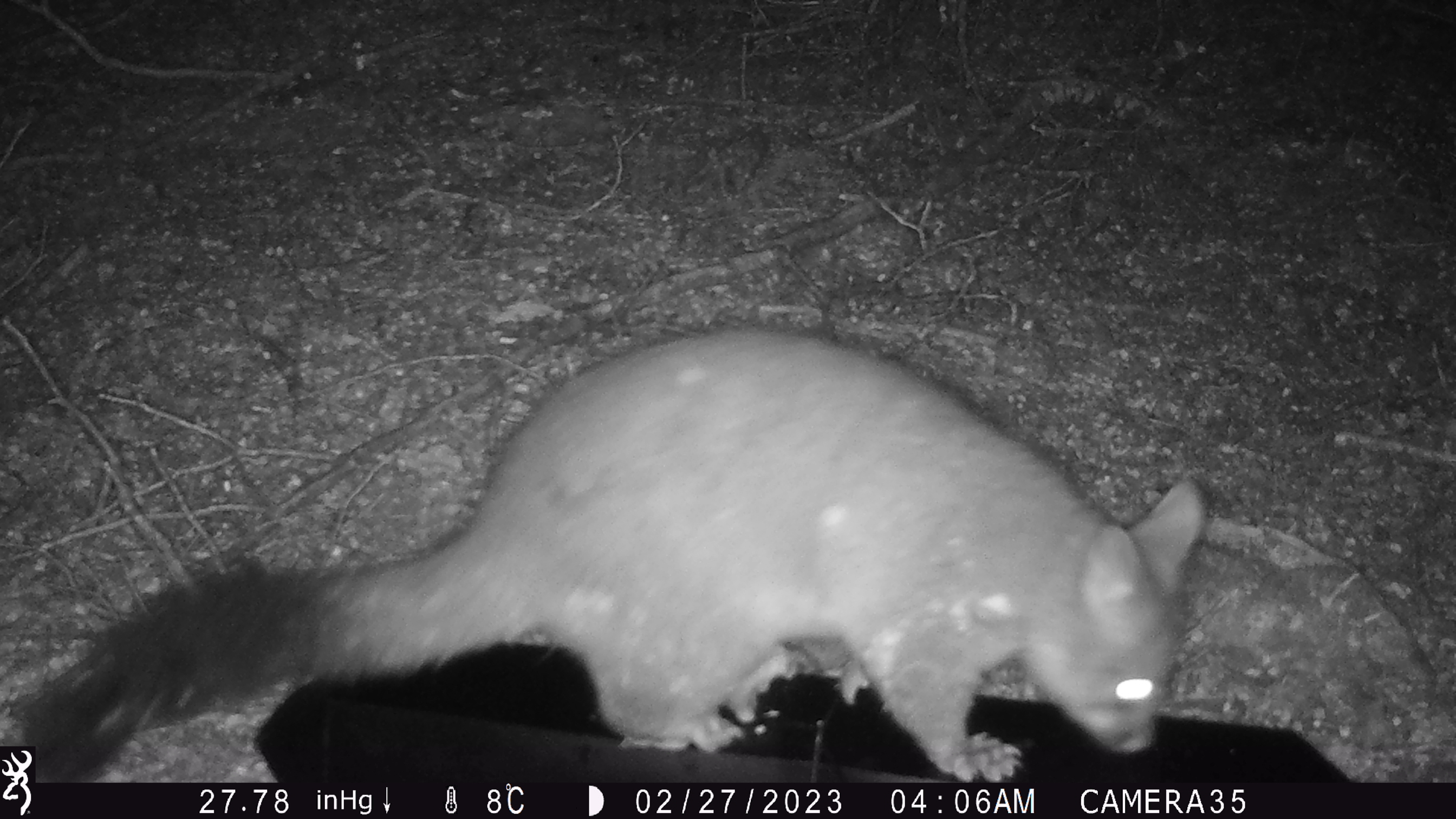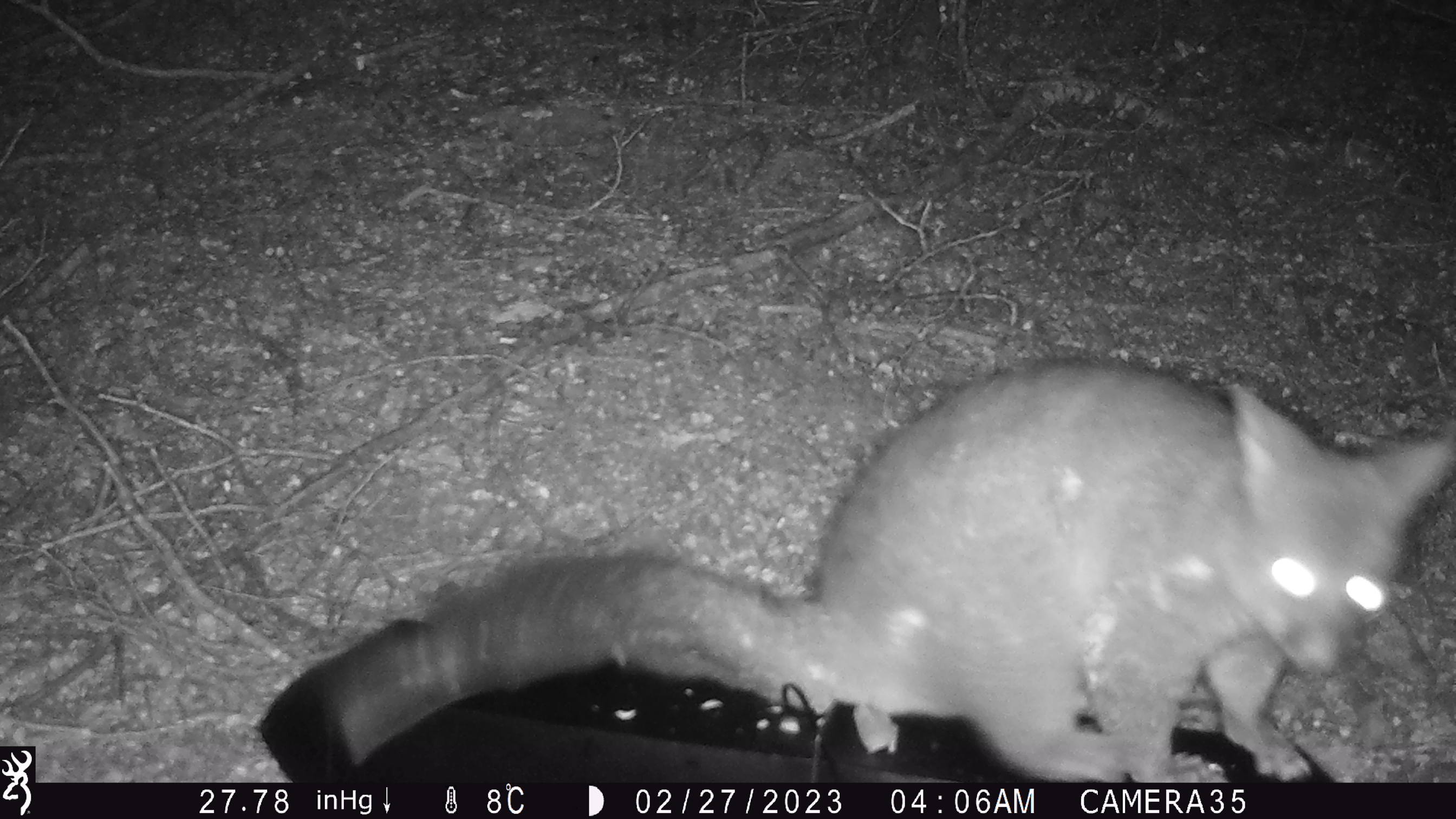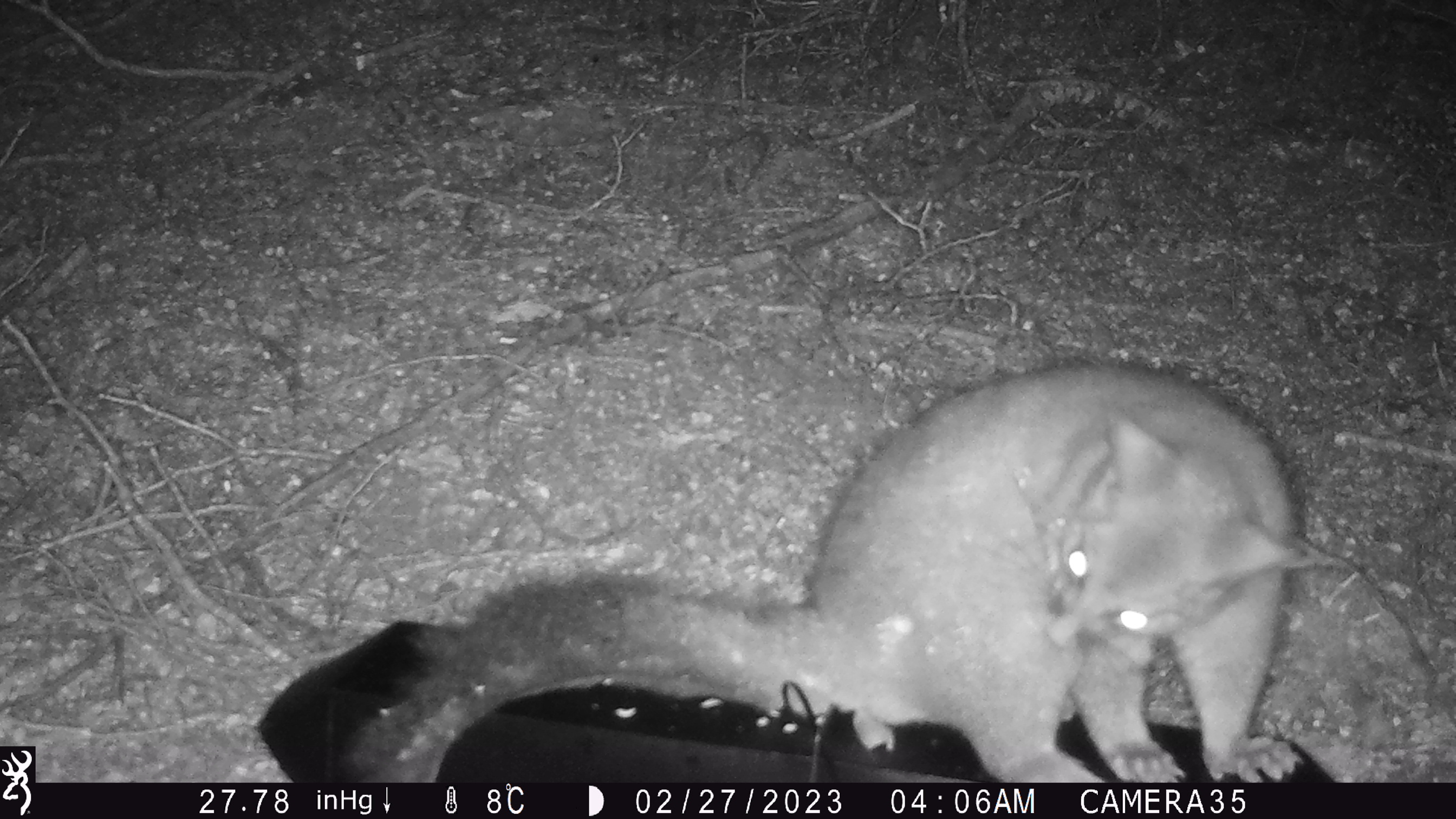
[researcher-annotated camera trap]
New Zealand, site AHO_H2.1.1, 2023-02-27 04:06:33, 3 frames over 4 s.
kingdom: Animalia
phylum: Chordata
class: Mammalia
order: Carnivora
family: Mustelidae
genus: Mustela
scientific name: Mustela erminea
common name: stoat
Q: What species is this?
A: Stoat (Mustela erminea).